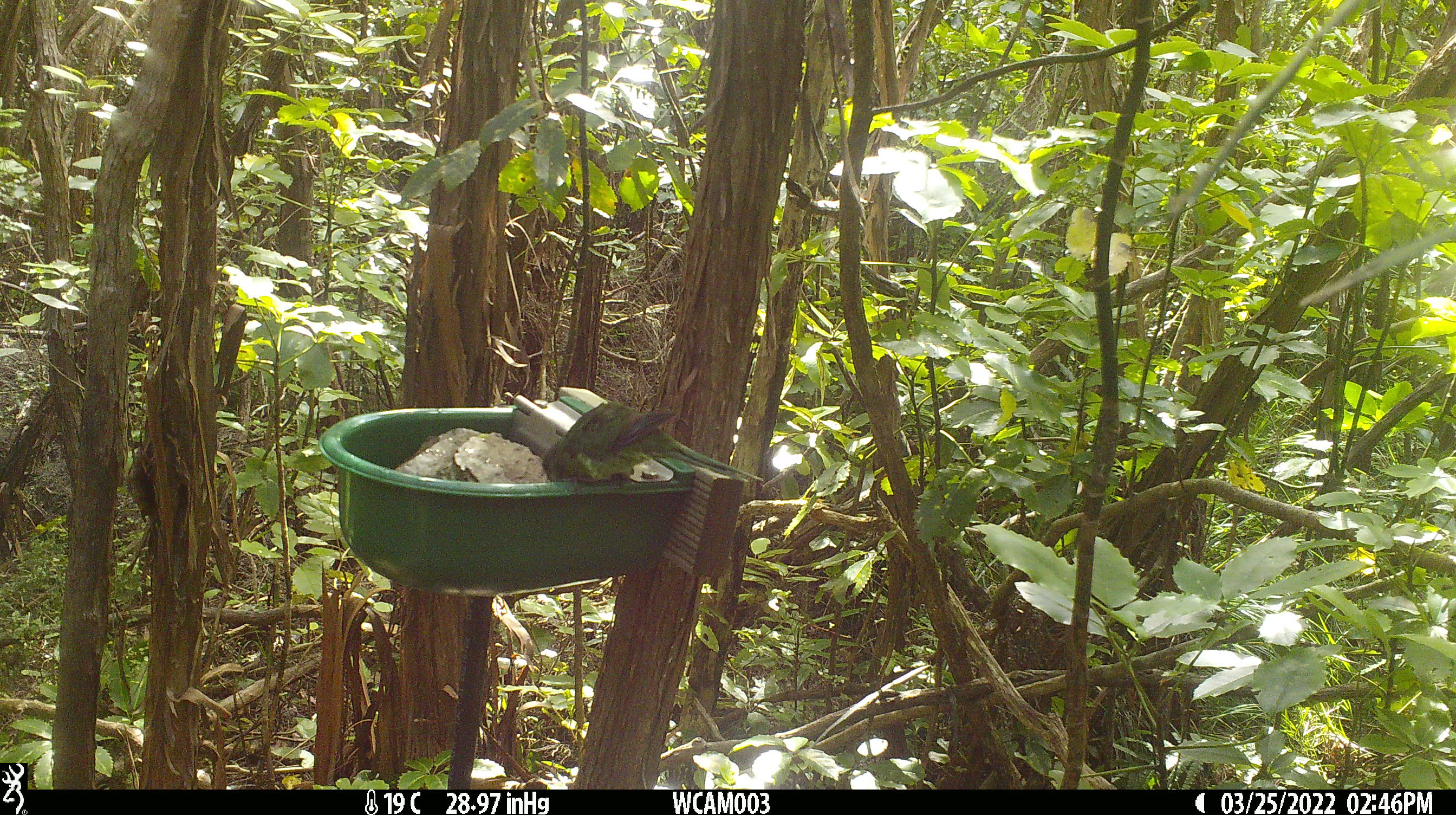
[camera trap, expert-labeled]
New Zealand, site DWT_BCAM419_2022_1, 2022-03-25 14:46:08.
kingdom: Animalia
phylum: Chordata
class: Aves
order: Psittaciformes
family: Psittaculidae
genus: Cyanoramphus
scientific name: Cyanoramphus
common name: parakeet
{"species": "parakeet (Cyanoramphus)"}